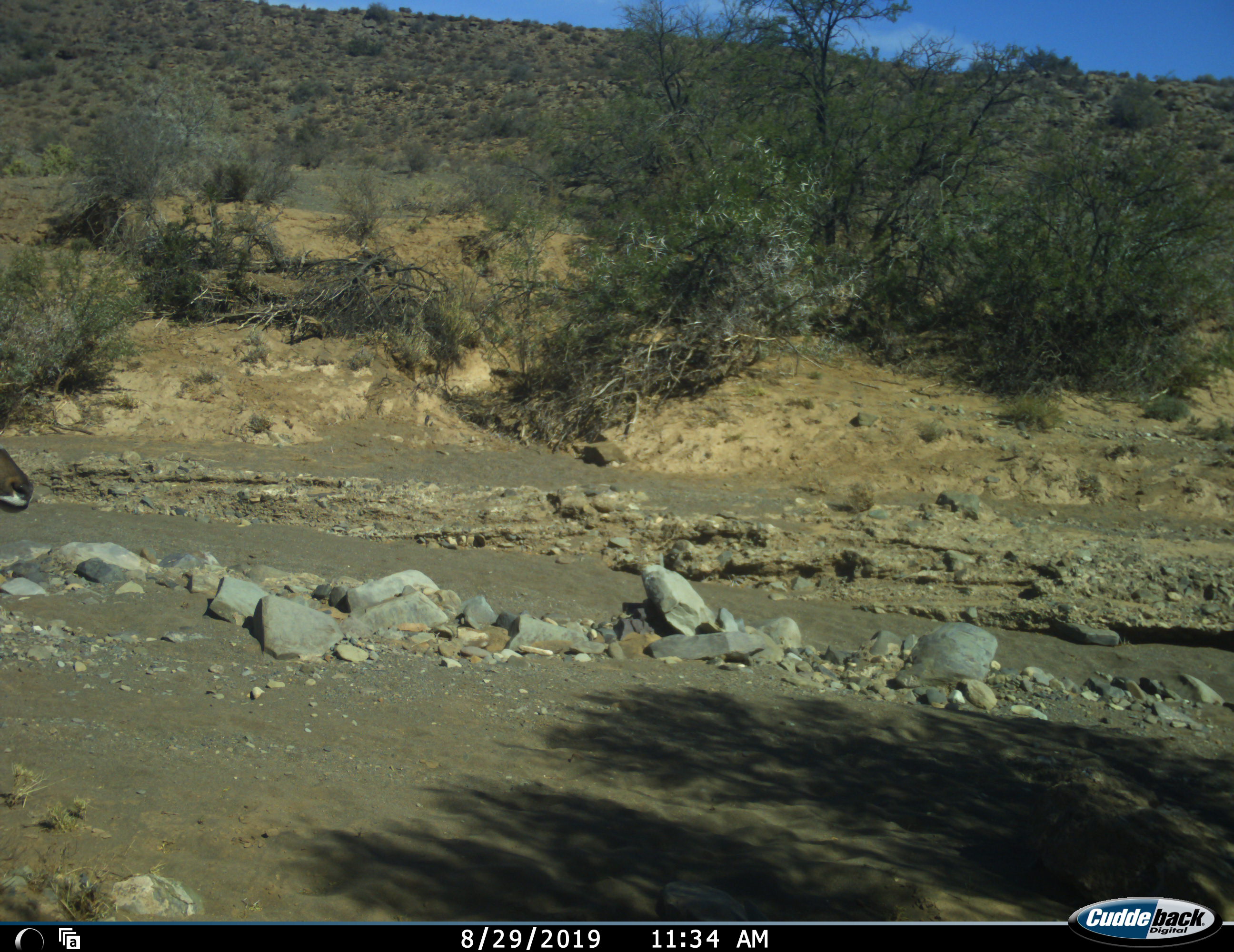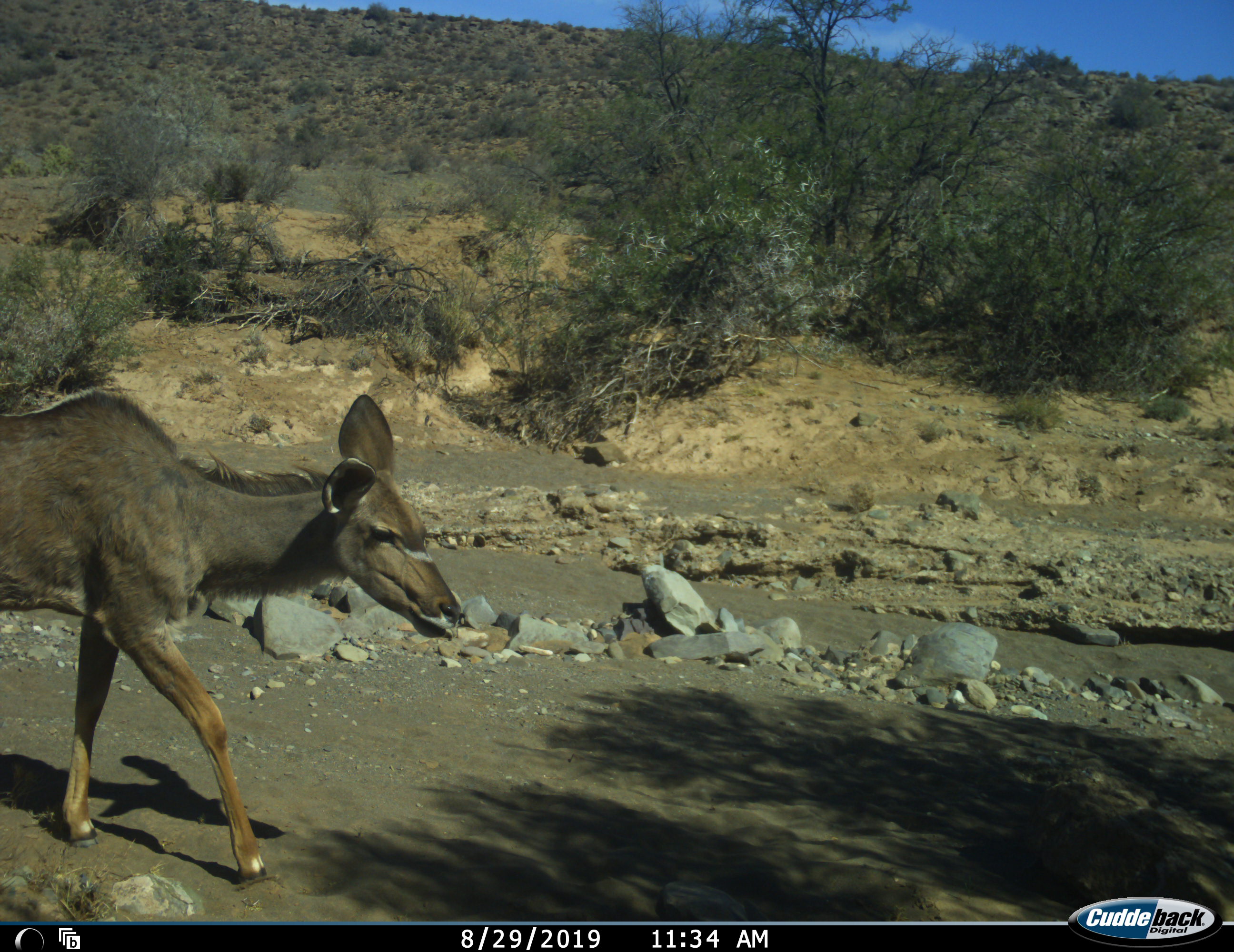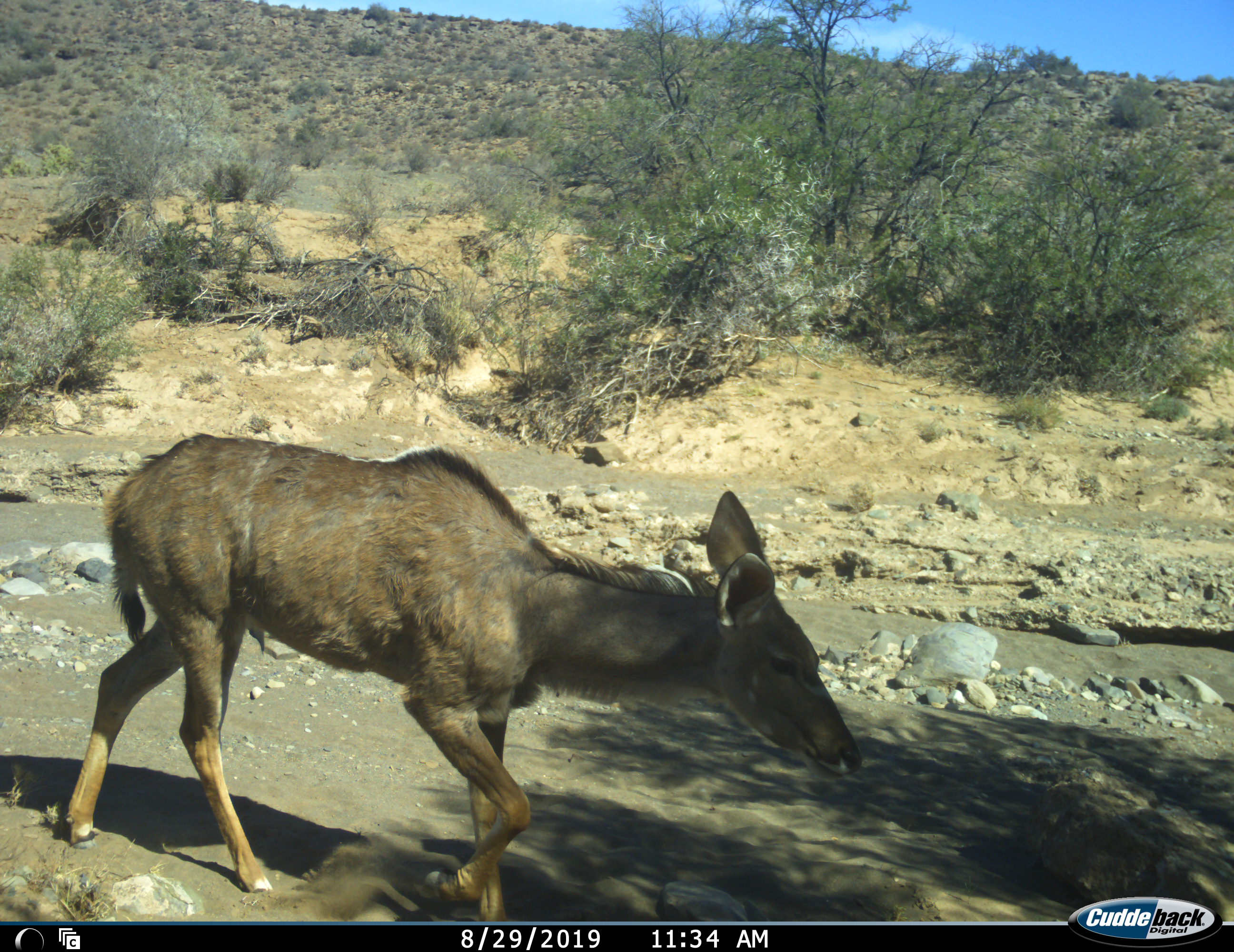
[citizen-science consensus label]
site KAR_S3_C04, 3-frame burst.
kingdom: Animalia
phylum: Chordata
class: Mammalia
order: Artiodactyla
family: Bovidae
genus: Tragelaphus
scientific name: Tragelaphus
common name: kudu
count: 1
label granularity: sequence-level